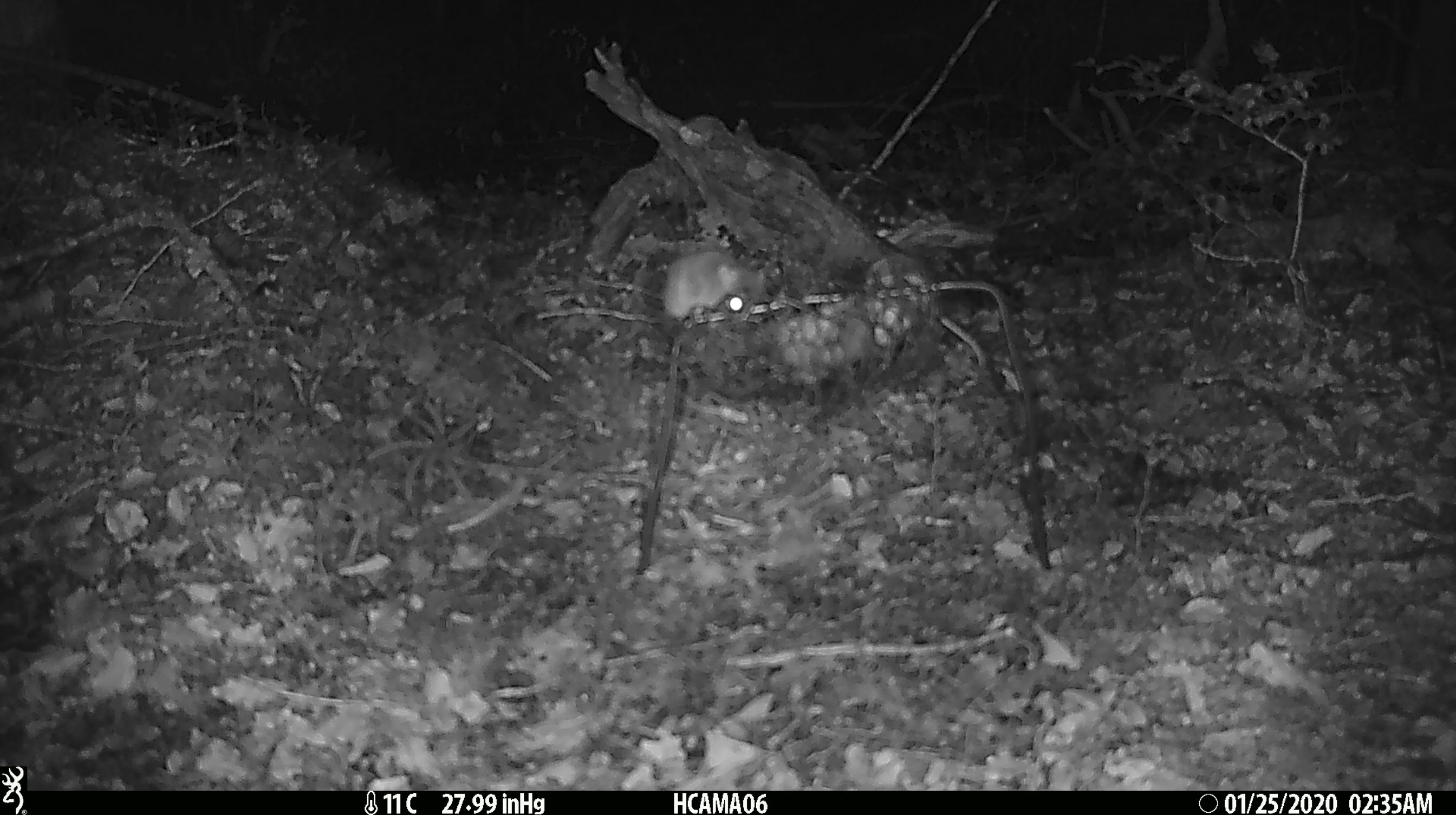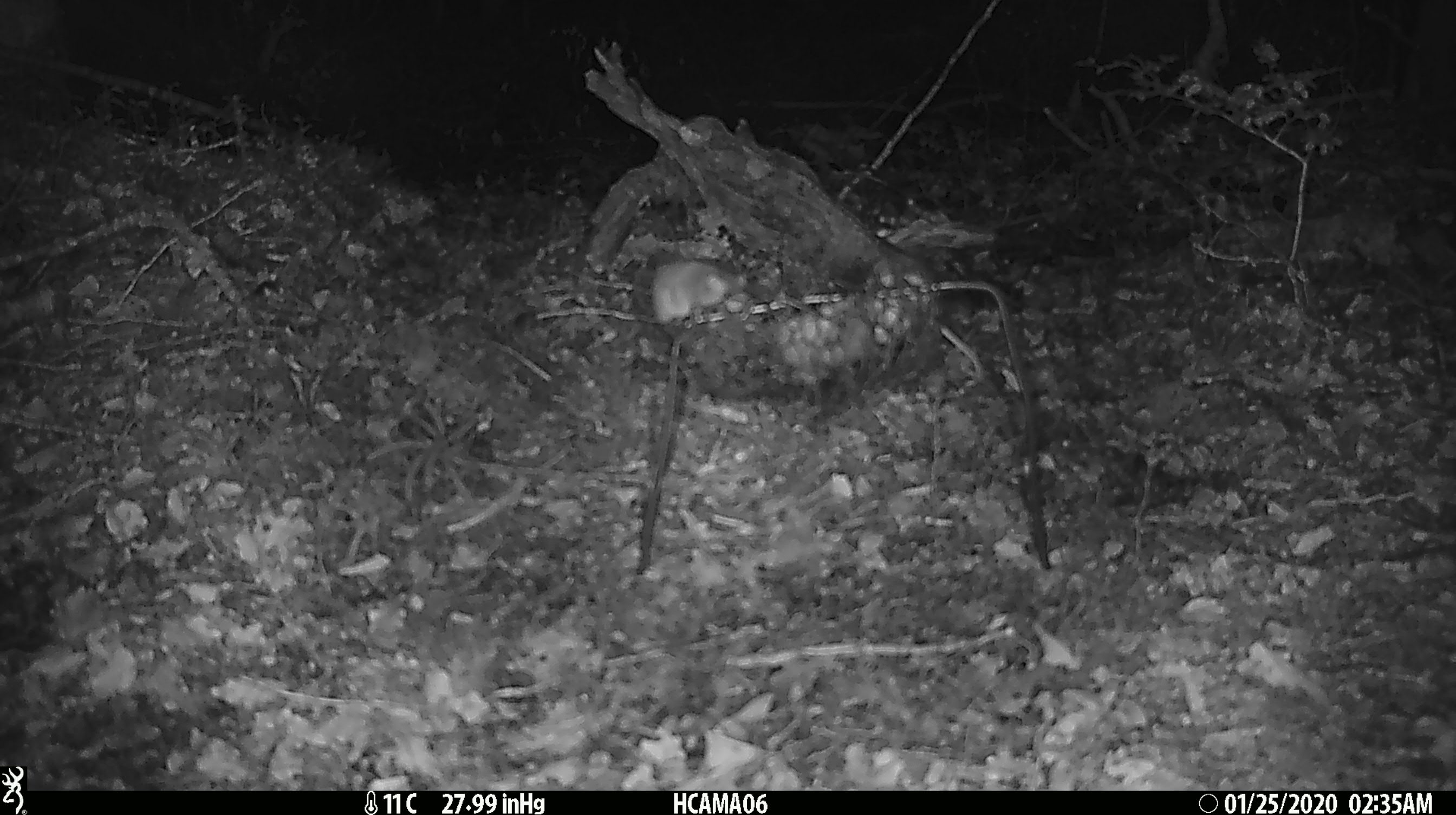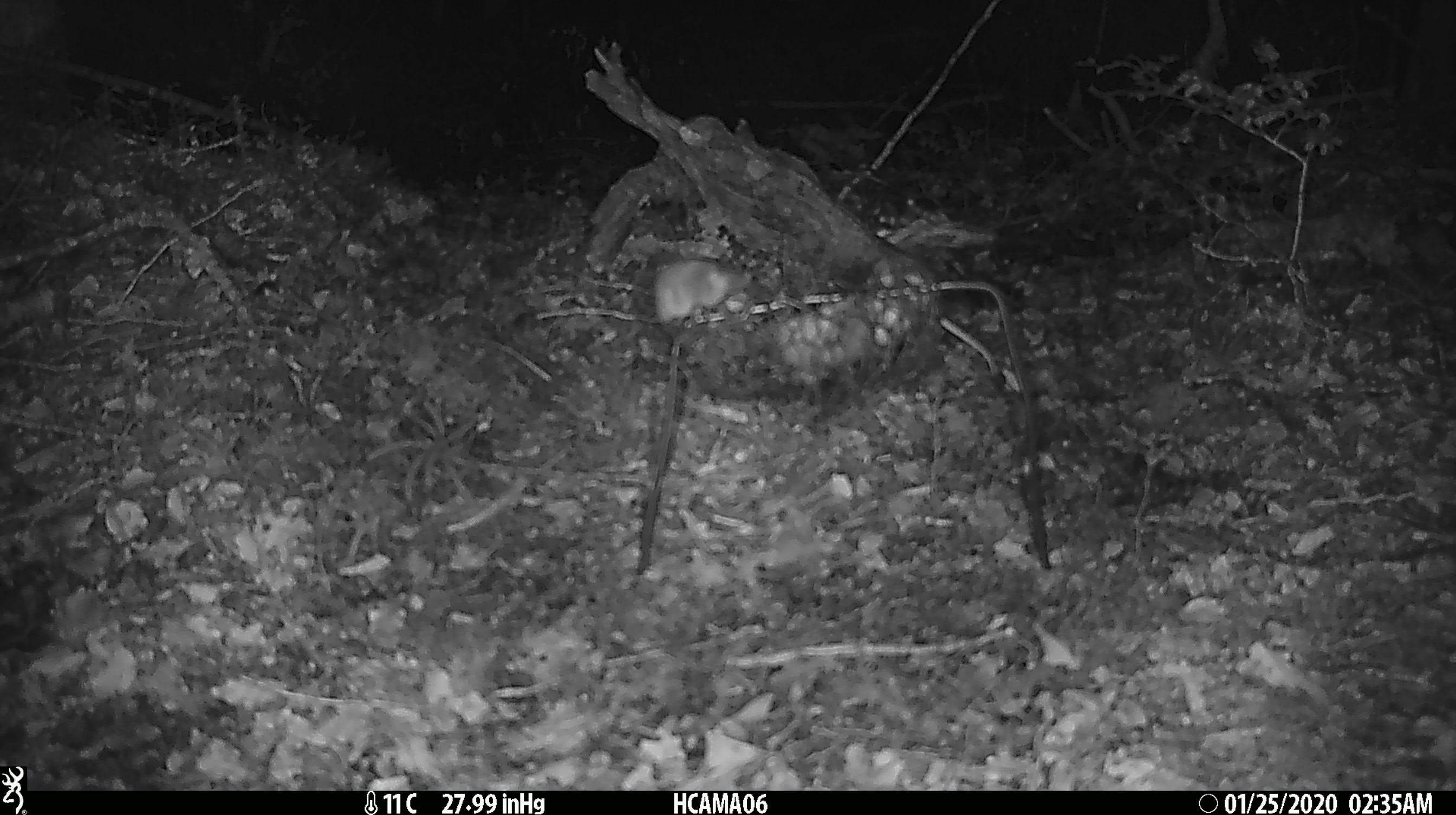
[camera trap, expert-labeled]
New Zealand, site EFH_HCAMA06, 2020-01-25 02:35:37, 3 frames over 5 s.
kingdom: Animalia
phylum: Chordata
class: Mammalia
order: Rodentia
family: Muridae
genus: Mus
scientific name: Mus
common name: mouse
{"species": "mouse (Mus)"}